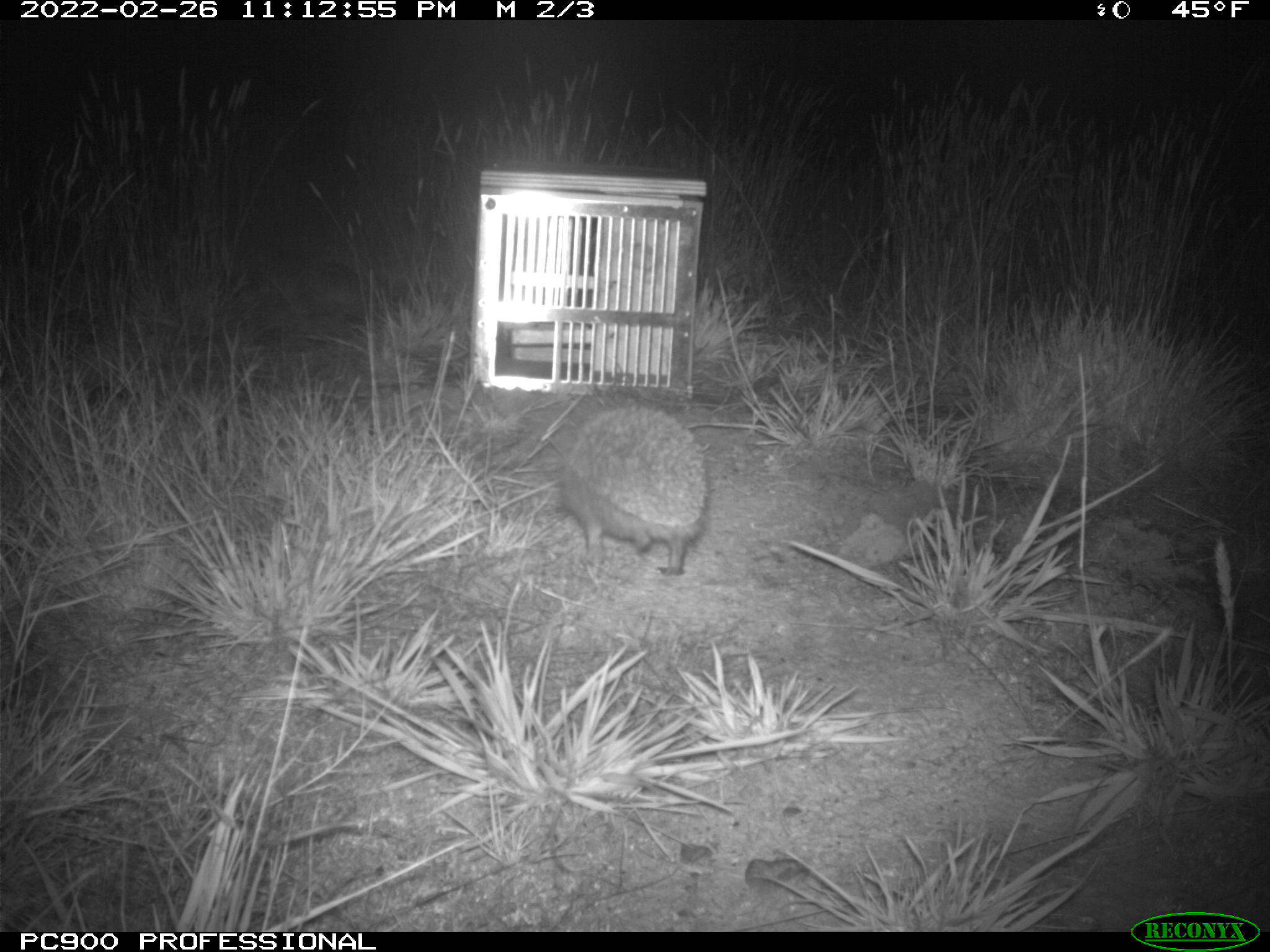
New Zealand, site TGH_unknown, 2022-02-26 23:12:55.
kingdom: Animalia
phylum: Chordata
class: Mammalia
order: Eulipotyphla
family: Erinaceidae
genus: Erinaceus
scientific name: Erinaceus europaeus europaeus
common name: european hedgehog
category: hedgehog